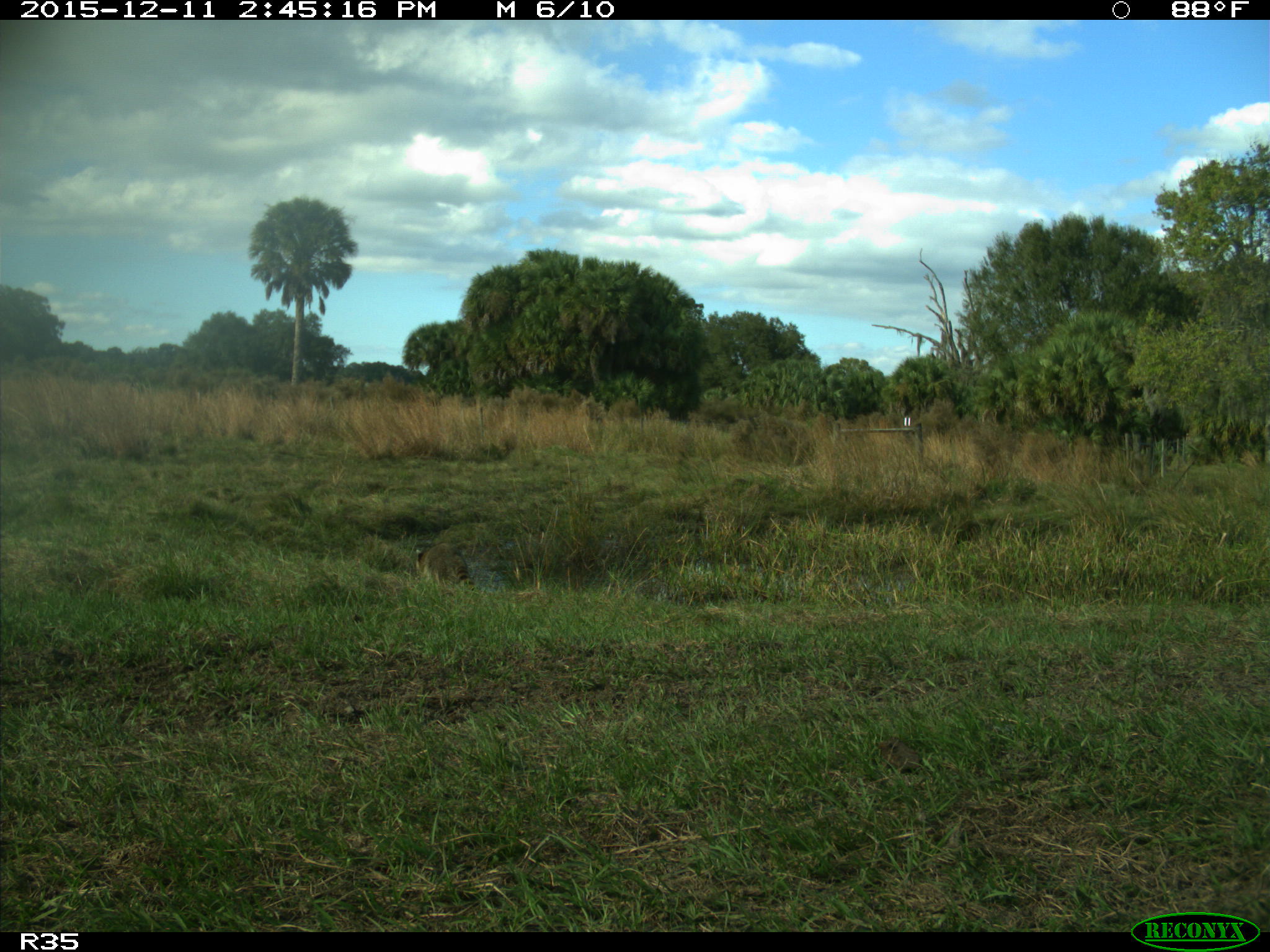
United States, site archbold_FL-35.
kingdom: Animalia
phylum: Chordata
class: Mammalia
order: Carnivora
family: Procyonidae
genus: Procyon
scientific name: Procyon lotor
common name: common raccoon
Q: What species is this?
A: Procyon lotor (common raccoon).